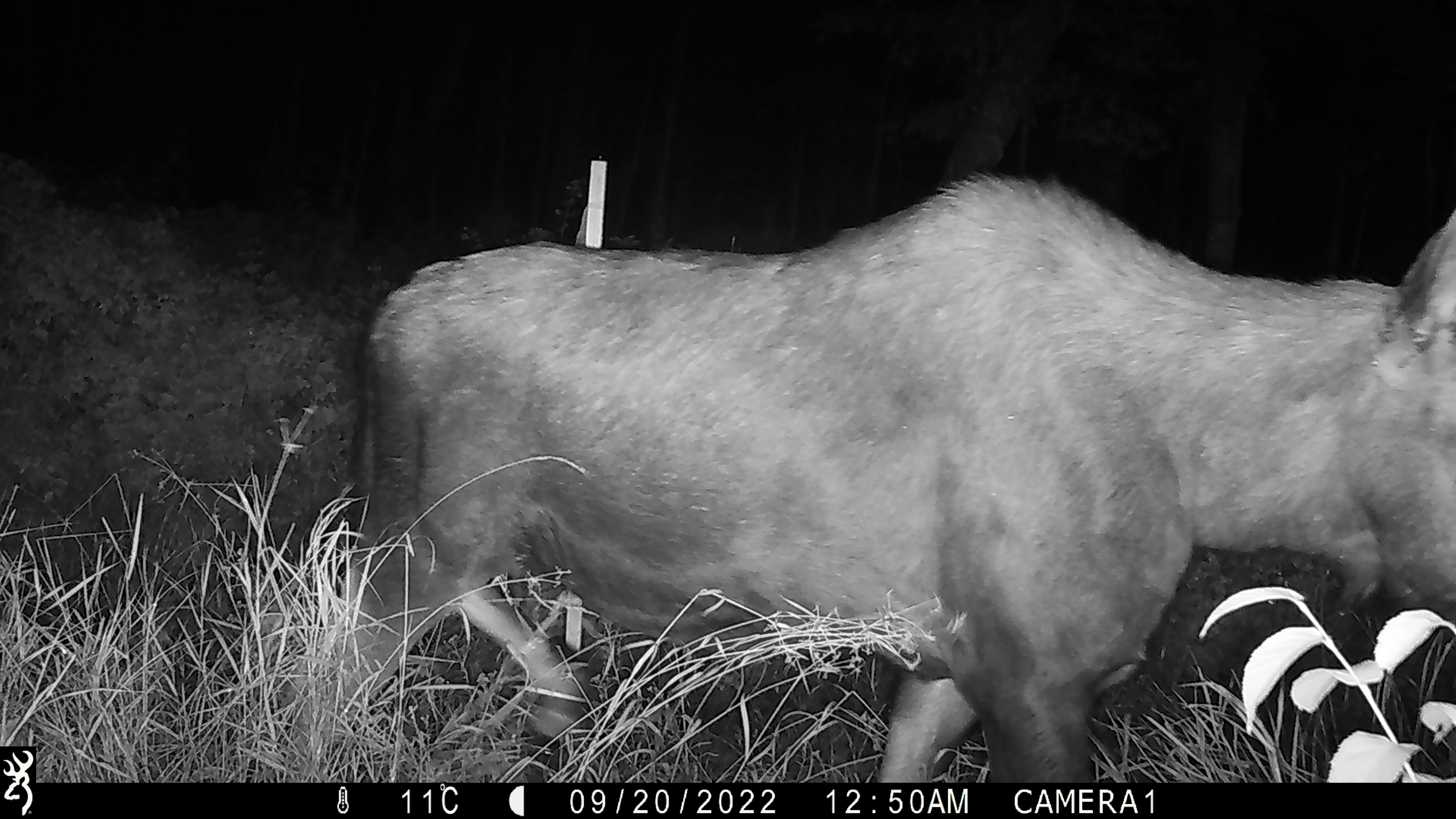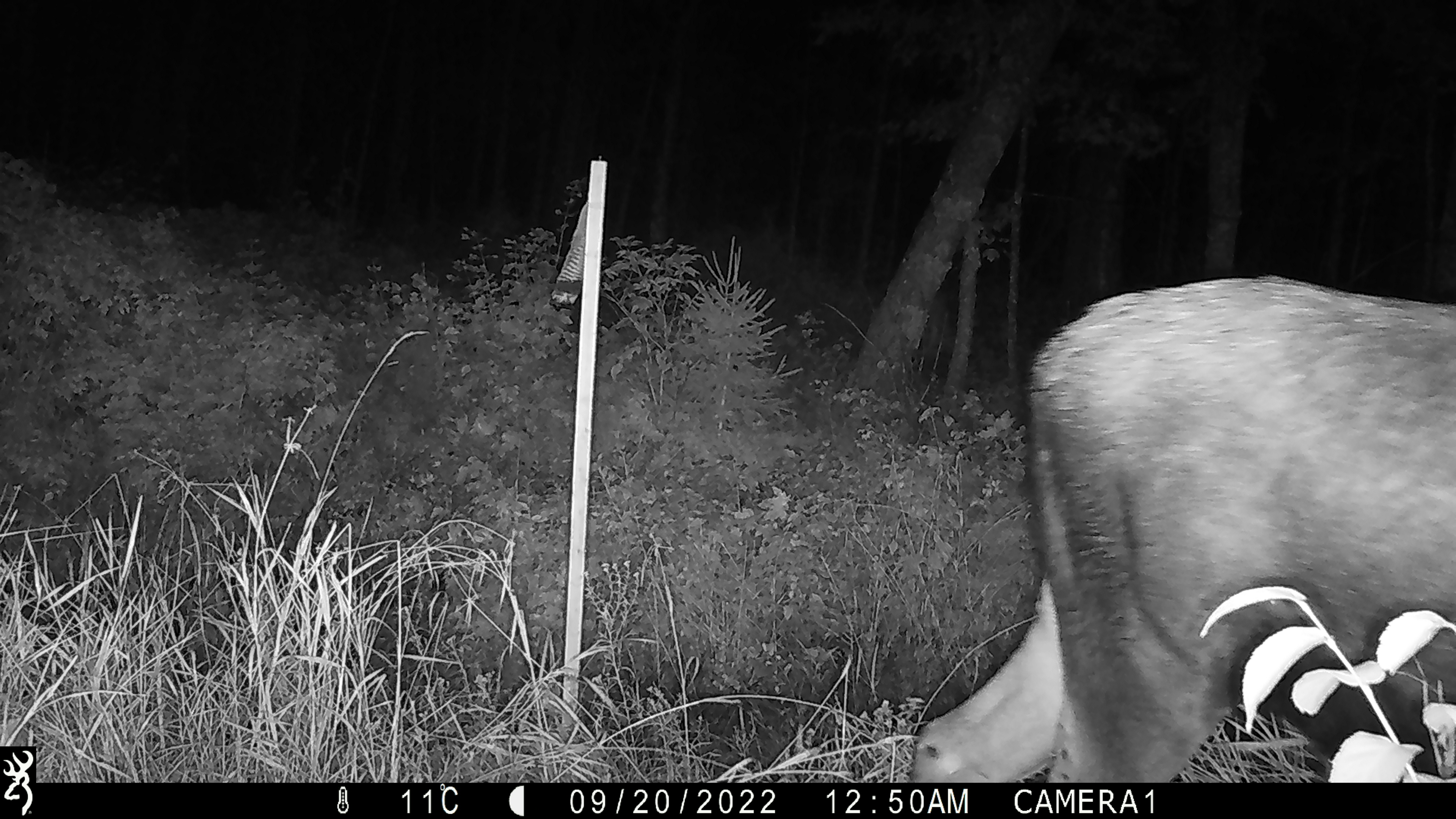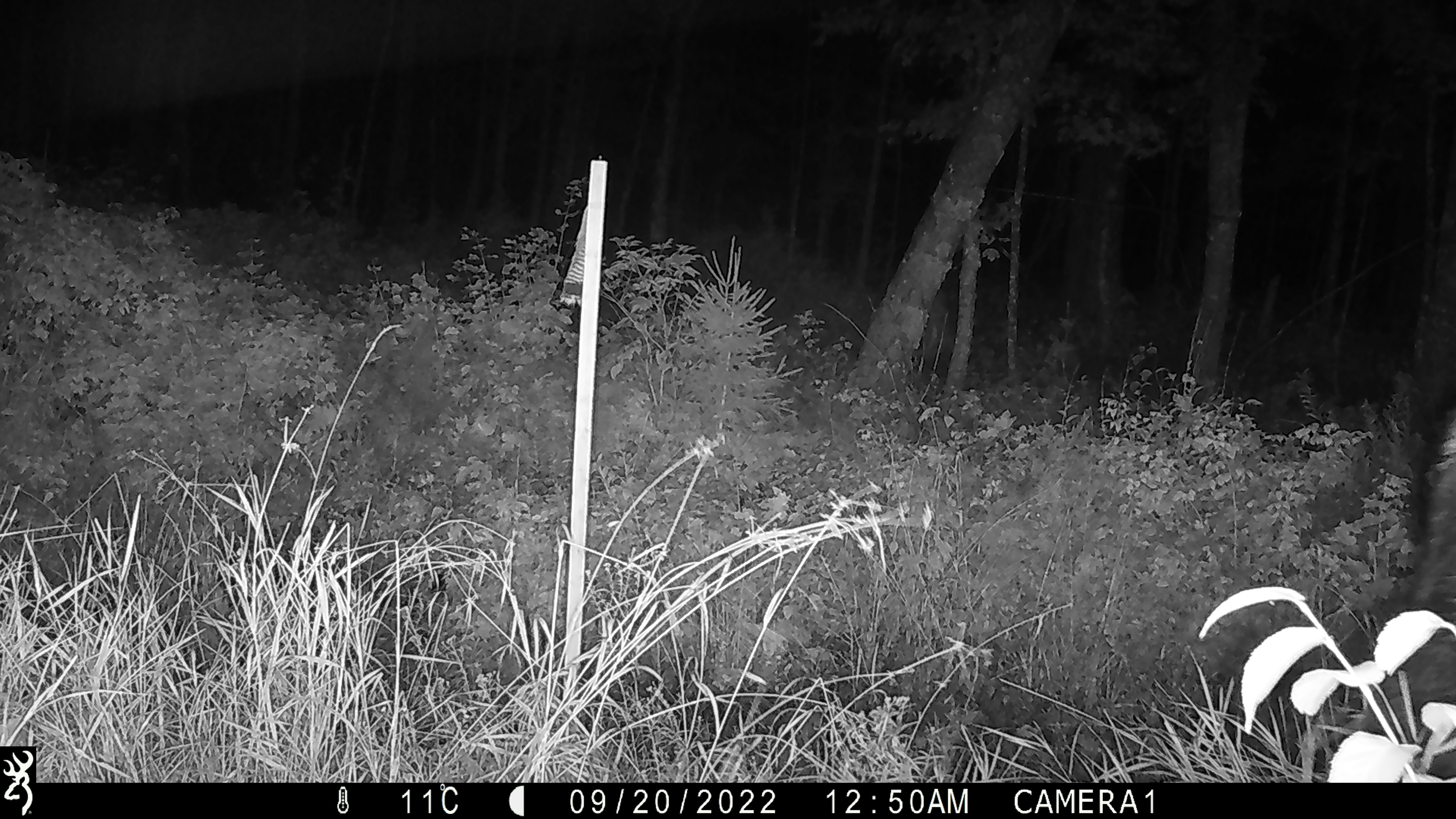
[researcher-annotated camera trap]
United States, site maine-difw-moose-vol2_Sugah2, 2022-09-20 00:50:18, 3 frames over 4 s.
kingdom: Animalia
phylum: Chordata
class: Mammalia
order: Artiodactyla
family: Cervidae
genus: Alces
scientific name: Alces alces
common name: moose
Moose (Alces alces).